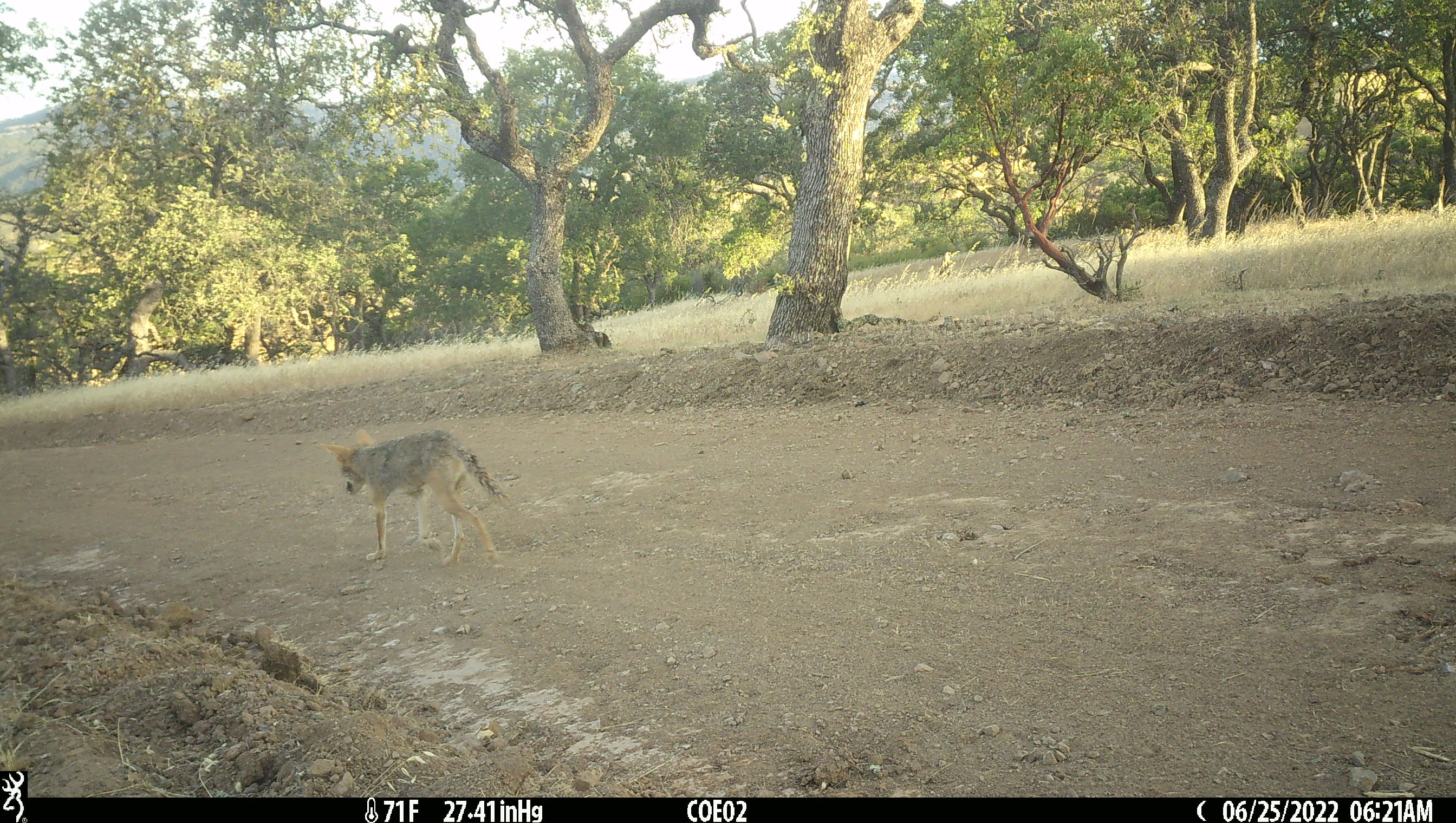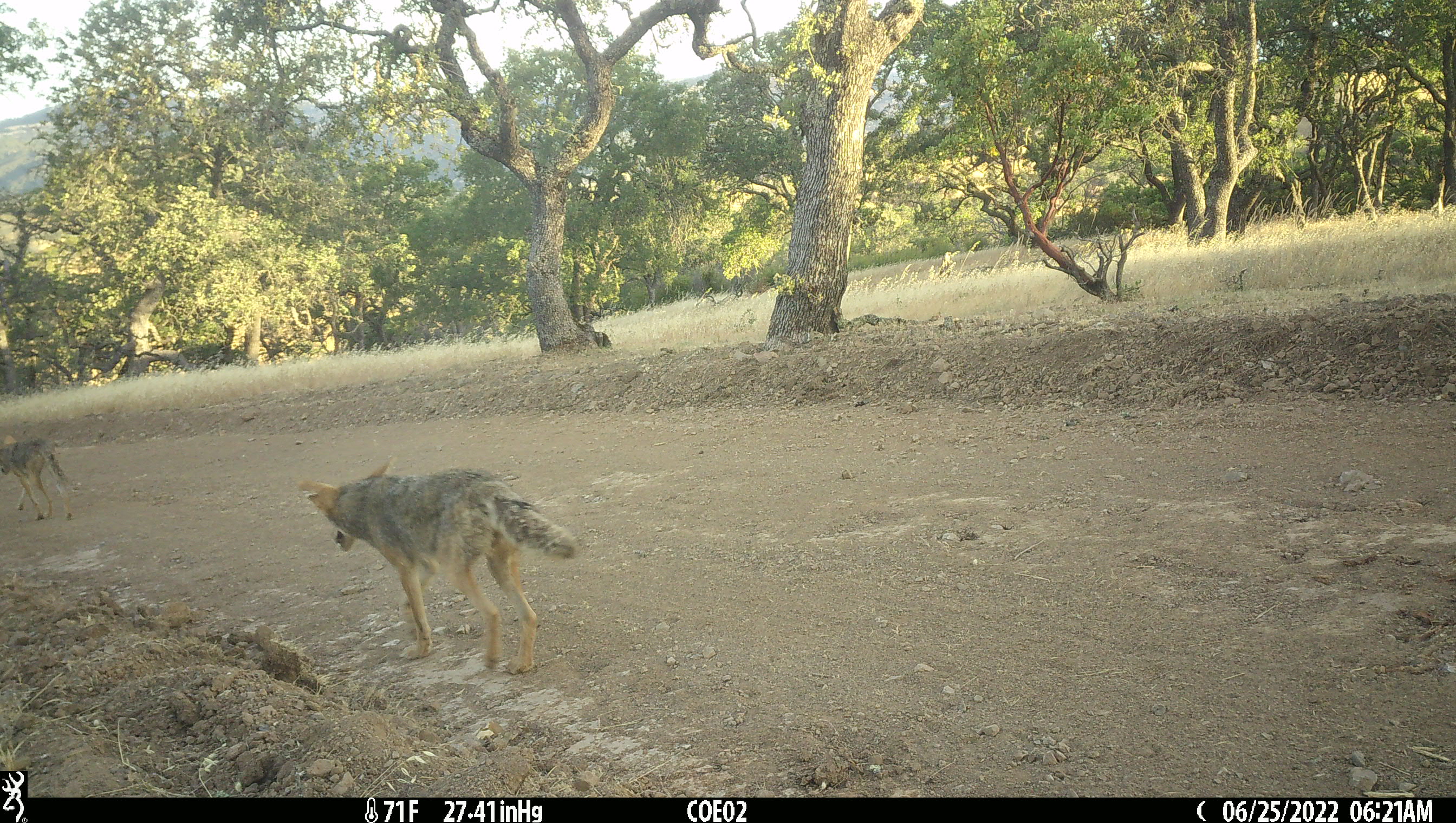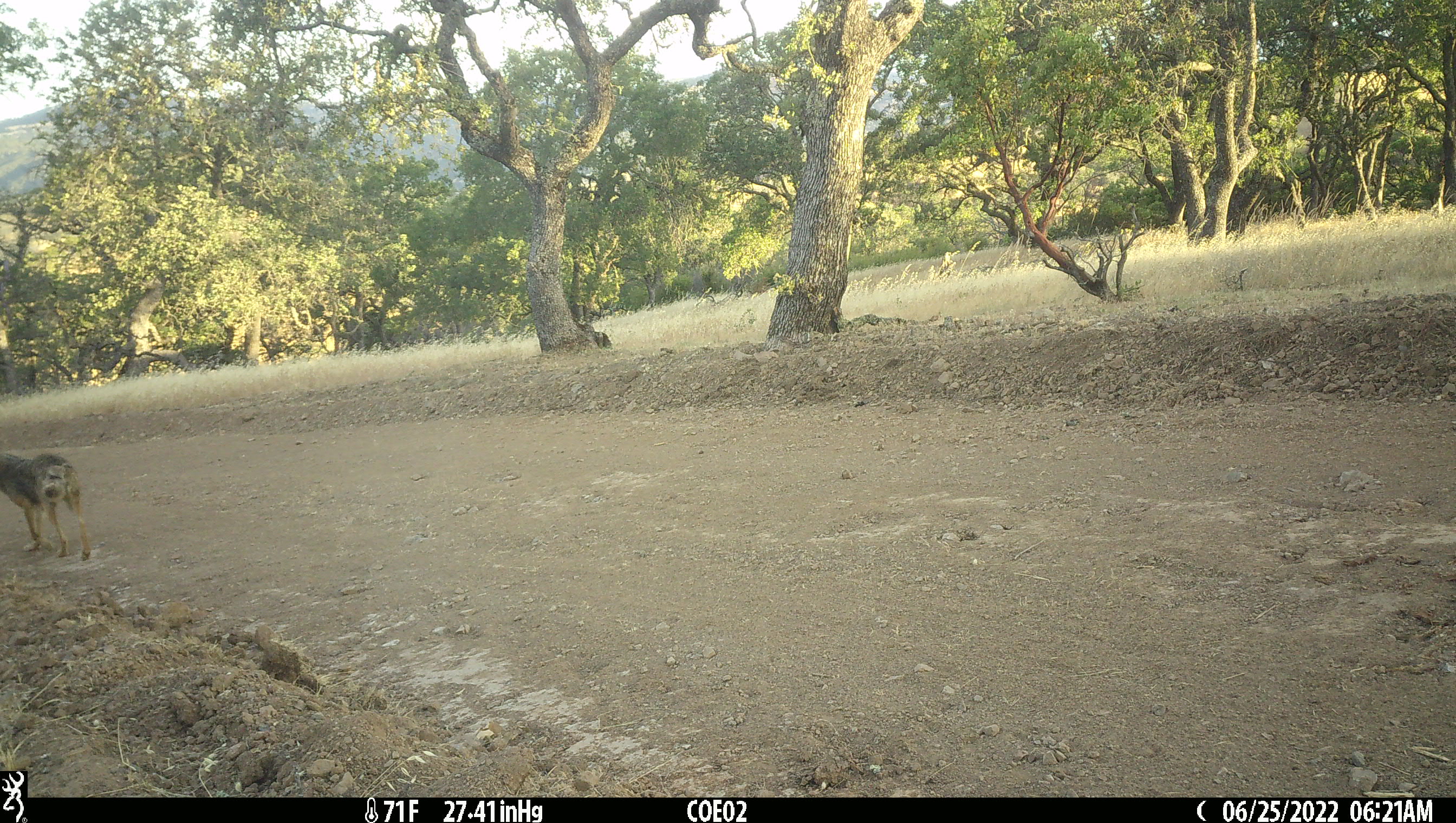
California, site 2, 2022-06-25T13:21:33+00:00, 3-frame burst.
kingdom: Animalia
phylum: Chordata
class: Mammalia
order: Carnivora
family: Canidae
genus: Canis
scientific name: Canis latrans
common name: coyote